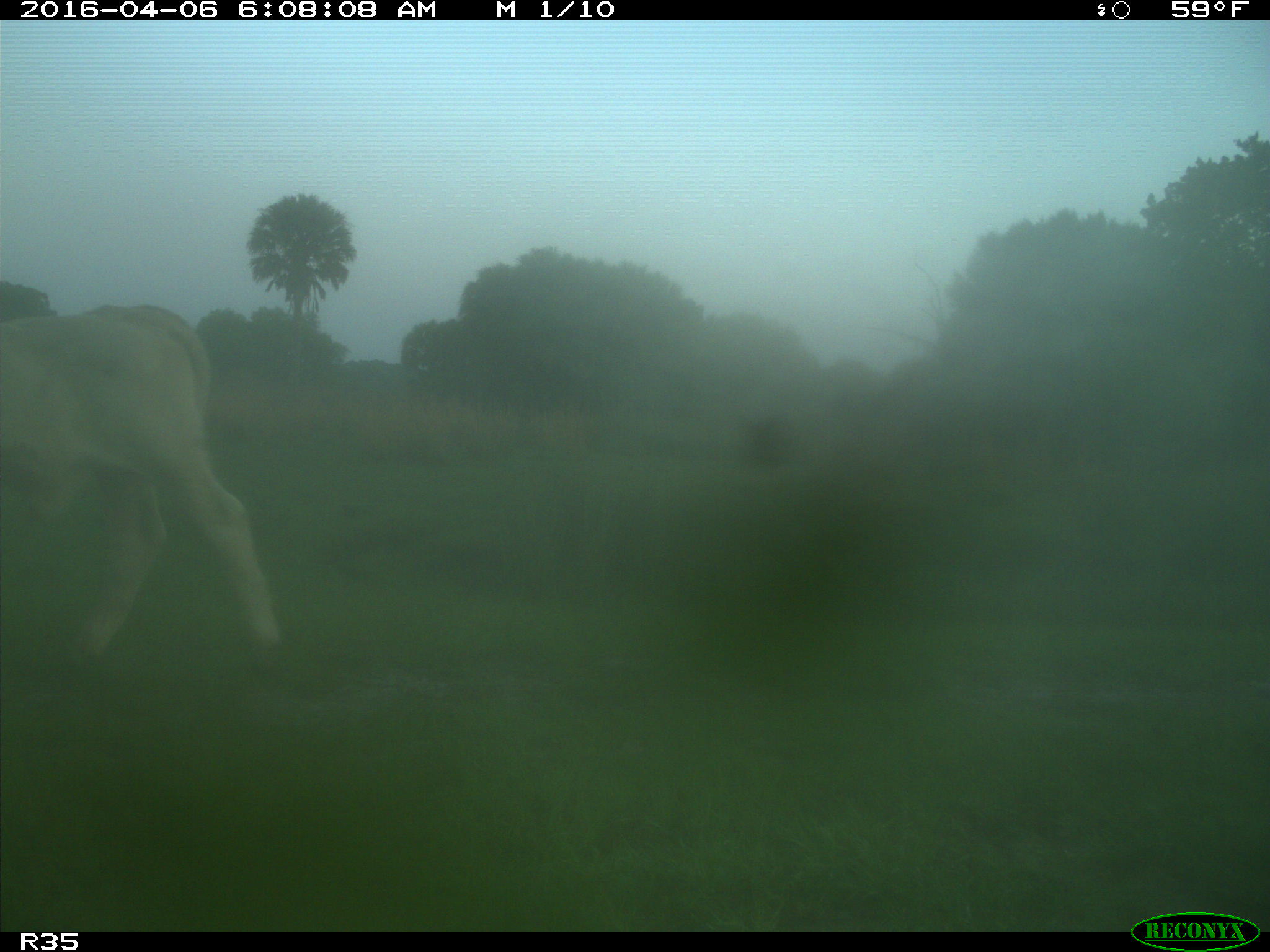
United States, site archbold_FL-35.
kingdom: Animalia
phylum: Chordata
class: Mammalia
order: Artiodactyla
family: Bovidae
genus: Bos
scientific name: Bos taurus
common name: domestic cow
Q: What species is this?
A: Bos taurus (domestic cow).